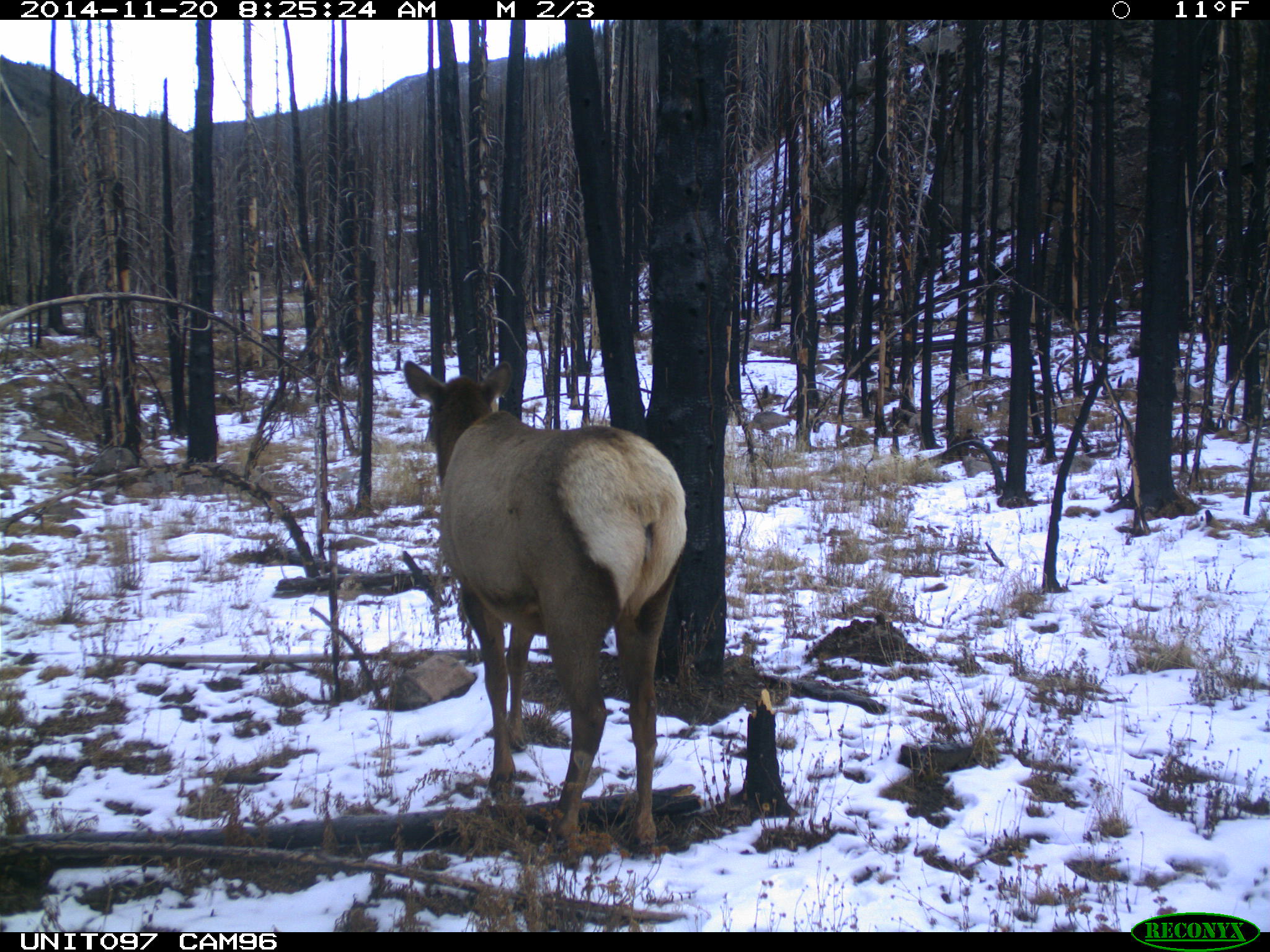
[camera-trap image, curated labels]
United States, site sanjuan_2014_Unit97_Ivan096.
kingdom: Animalia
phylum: Chordata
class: Mammalia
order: Artiodactyla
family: Cervidae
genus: Cervus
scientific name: Cervus elaphus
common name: red deer